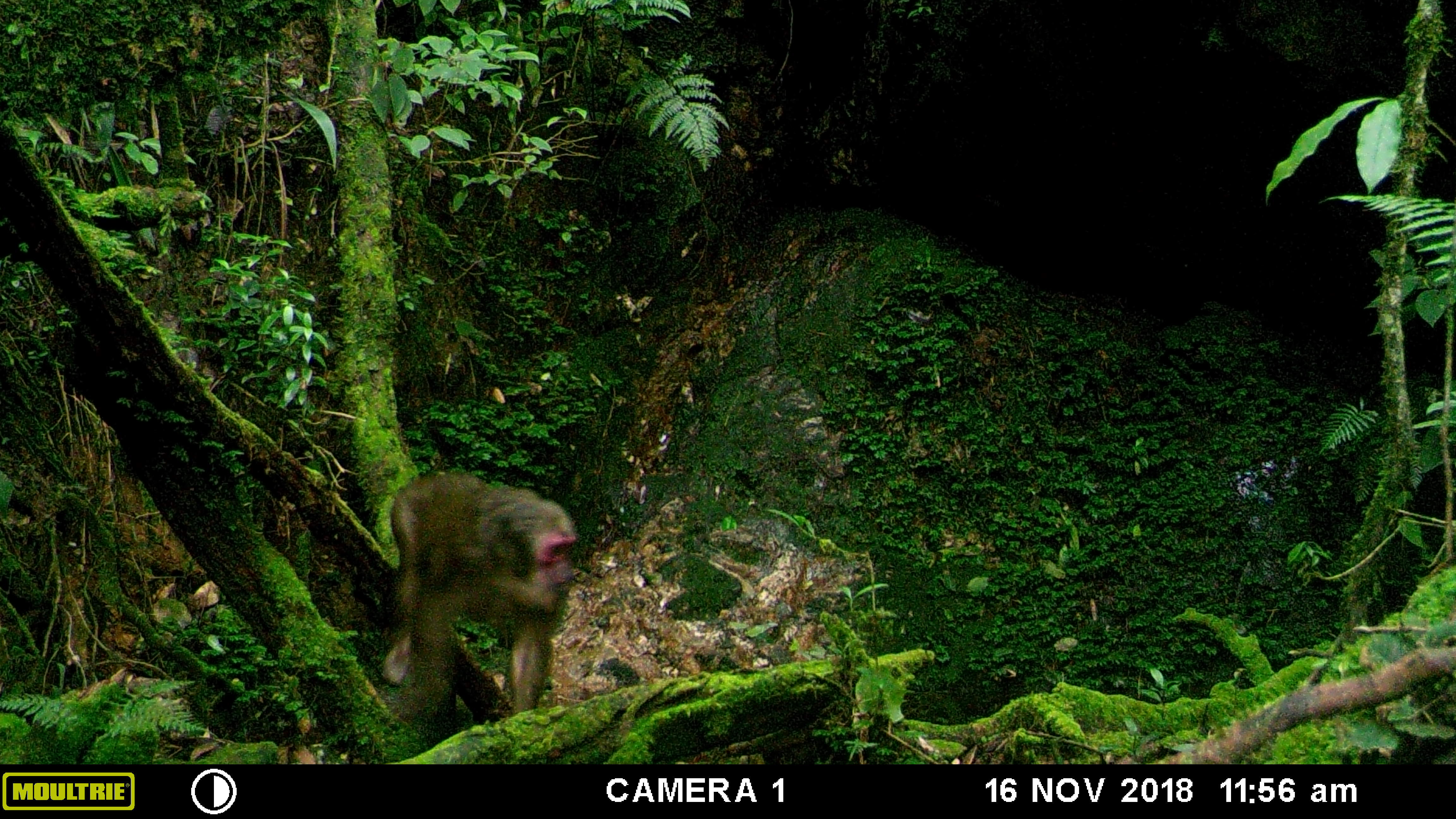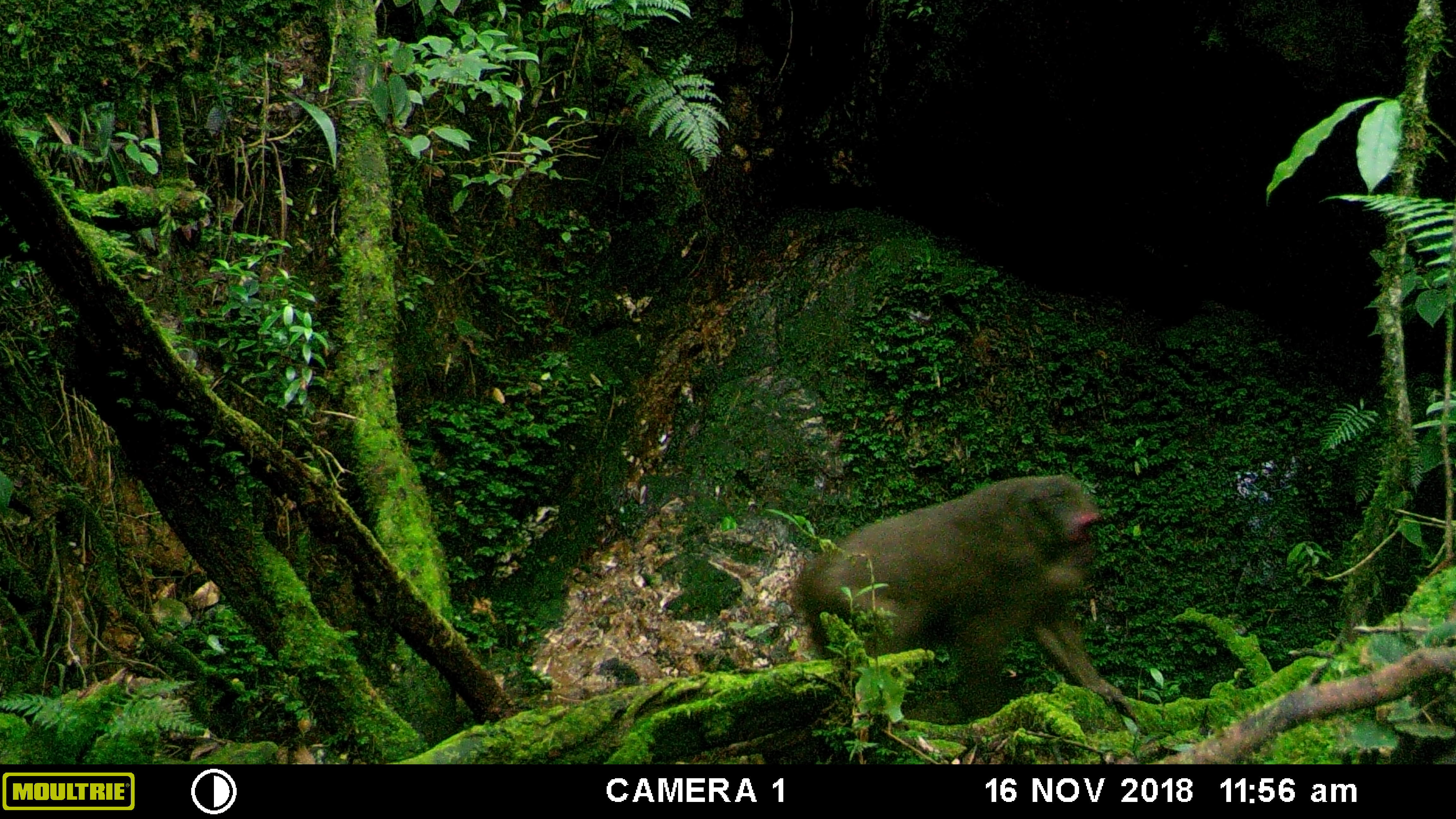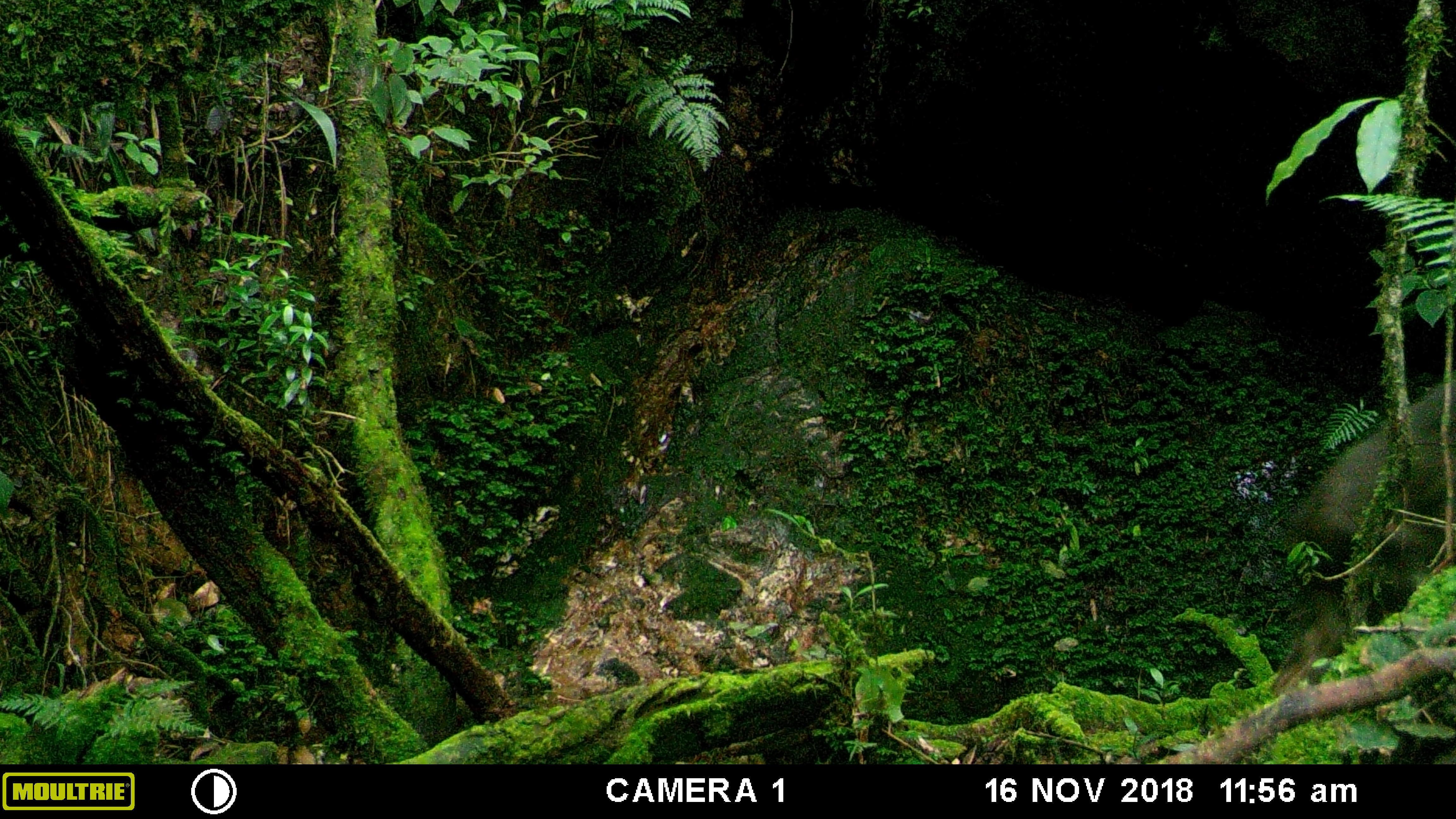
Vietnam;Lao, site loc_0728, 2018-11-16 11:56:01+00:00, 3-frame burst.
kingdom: Animalia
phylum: Chordata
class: Mammalia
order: Primates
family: Cercopithecidae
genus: Macaca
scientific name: Macaca arctoides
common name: stump-tailed macaque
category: stump tailed macaque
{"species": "stump tailed macaque (stump-tailed macaque) (Macaca arctoides)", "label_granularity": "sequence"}